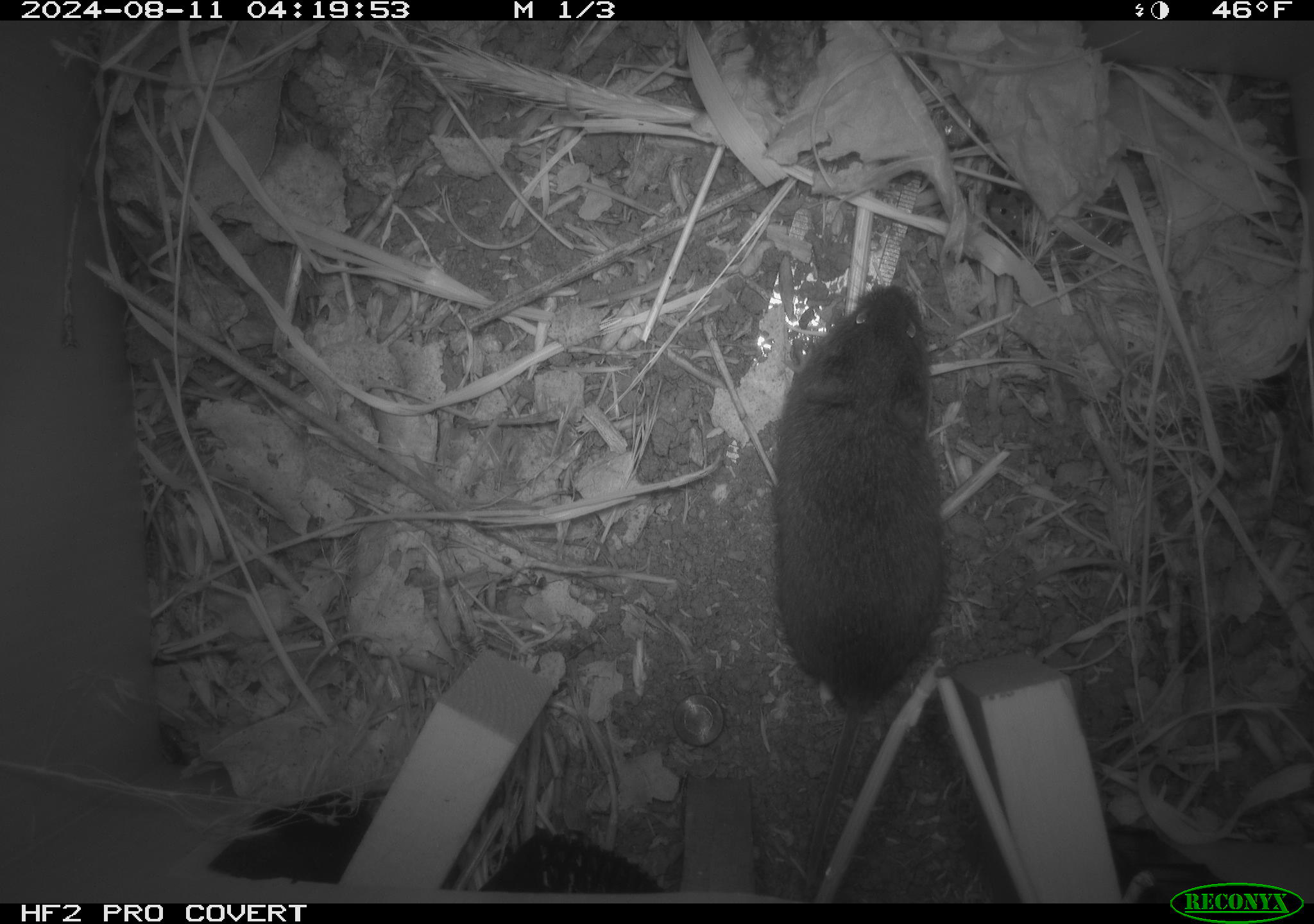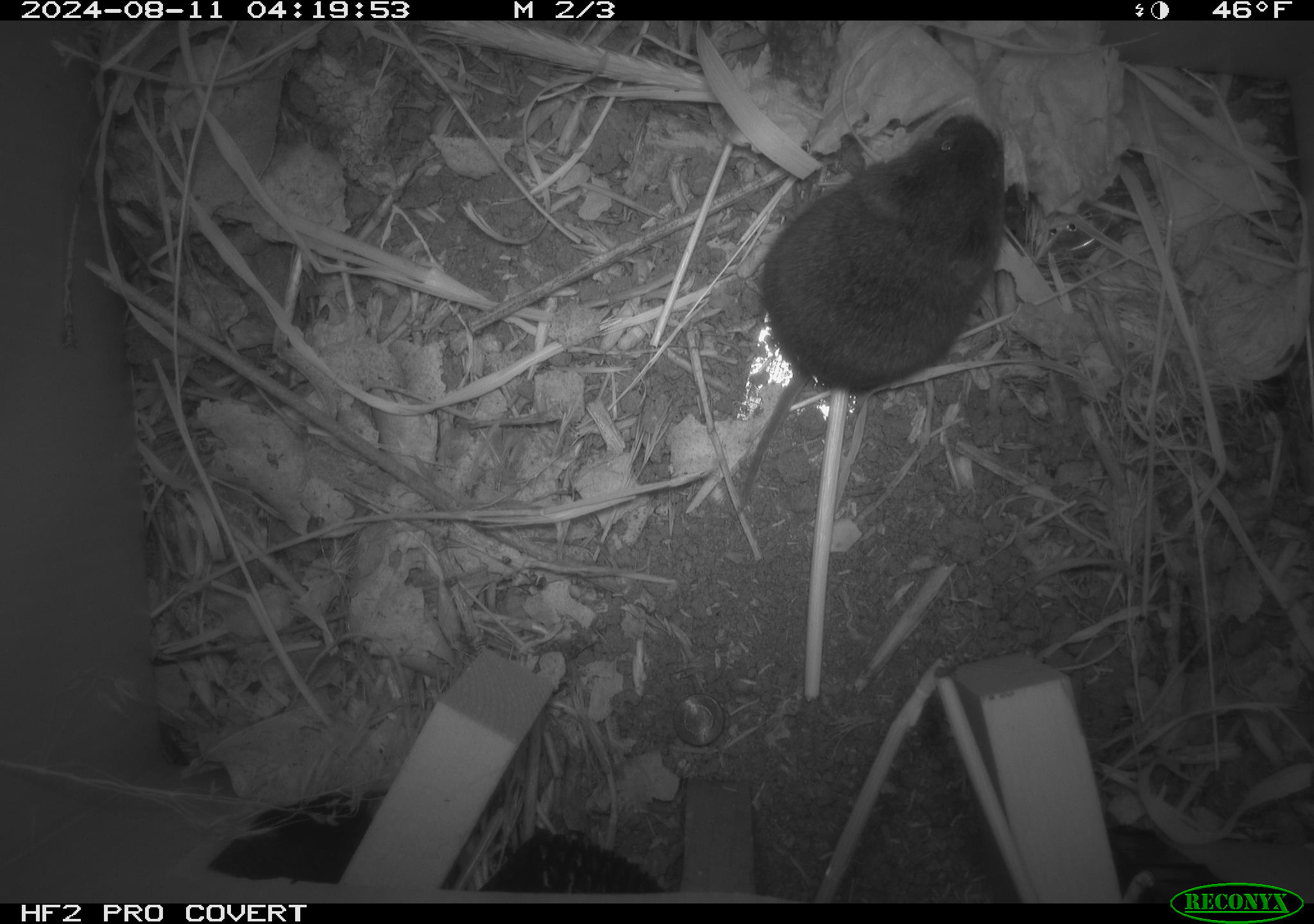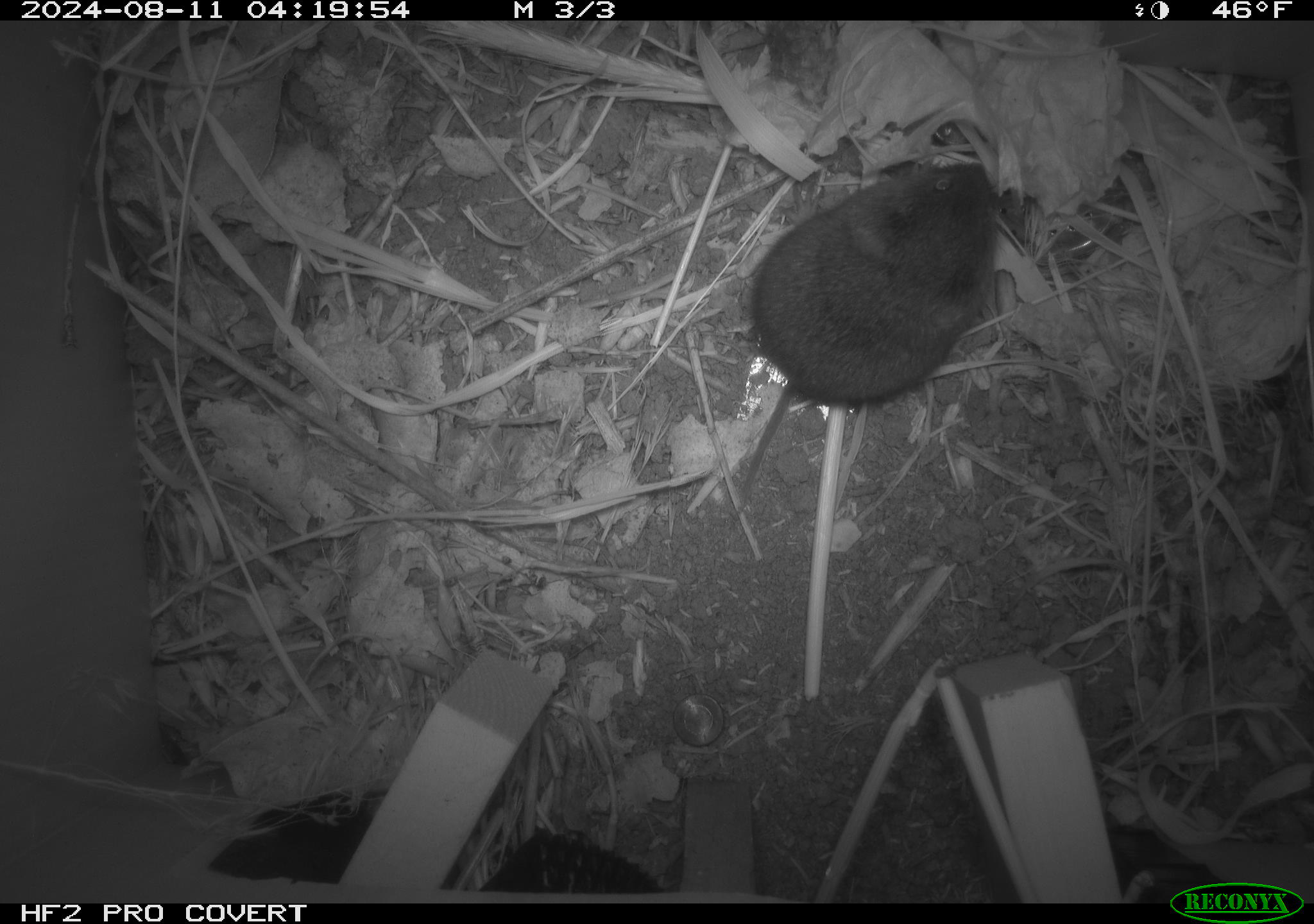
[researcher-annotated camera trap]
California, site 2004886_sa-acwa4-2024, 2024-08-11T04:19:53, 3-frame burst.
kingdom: Animalia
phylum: Chordata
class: Mammalia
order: Rodentia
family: Cricetidae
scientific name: Arvicolinae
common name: voles, lemmings, and muskrats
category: arvicolinae subfamily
Arvicolinae subfamily (voles, lemmings, and muskrats) (Arvicolinae).